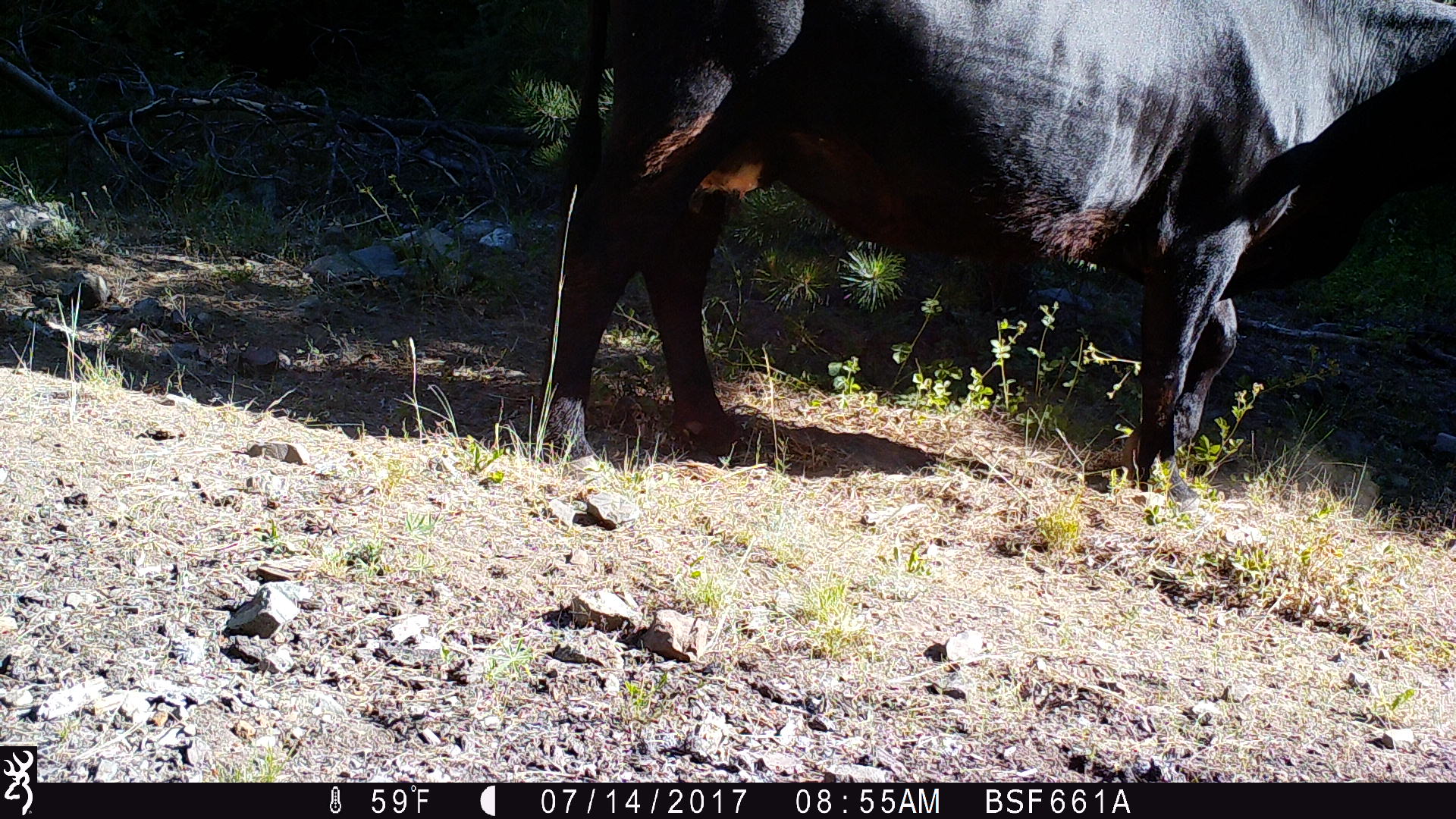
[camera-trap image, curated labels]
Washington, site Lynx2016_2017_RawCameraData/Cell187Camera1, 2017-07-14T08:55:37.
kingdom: Animalia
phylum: Chordata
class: Mammalia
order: Artiodactyla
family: Bovidae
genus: Bos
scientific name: Bos taurus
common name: domestic cattle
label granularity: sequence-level